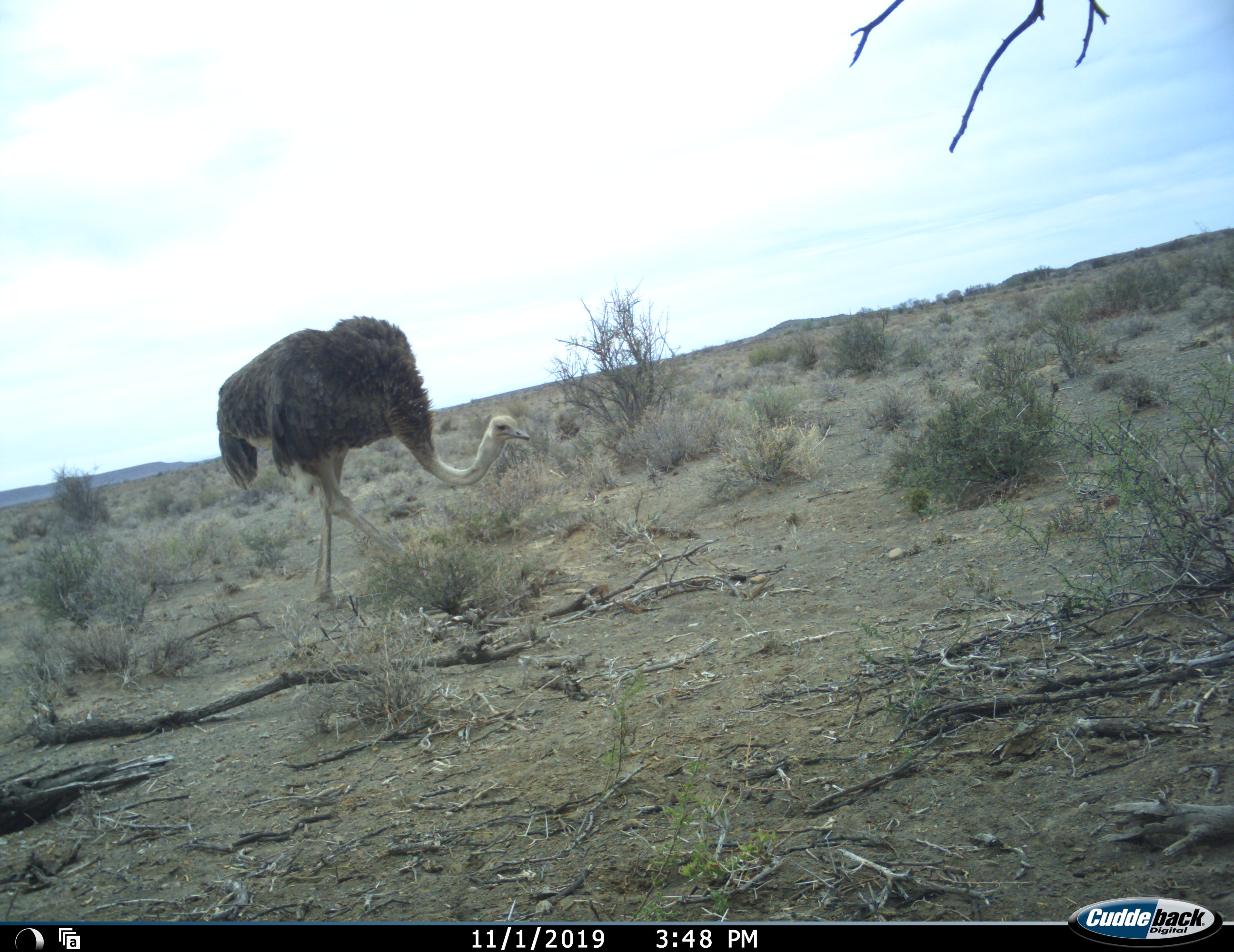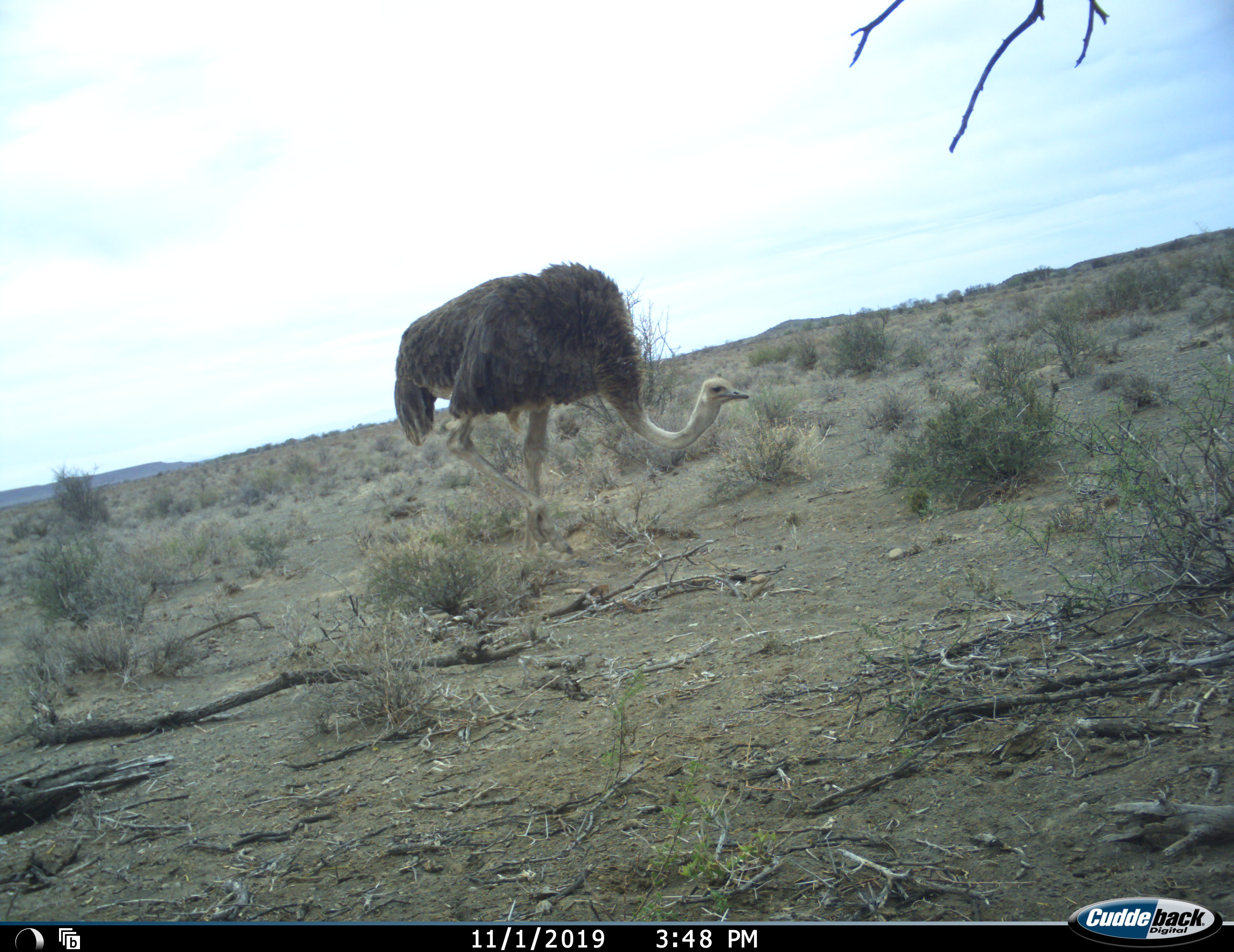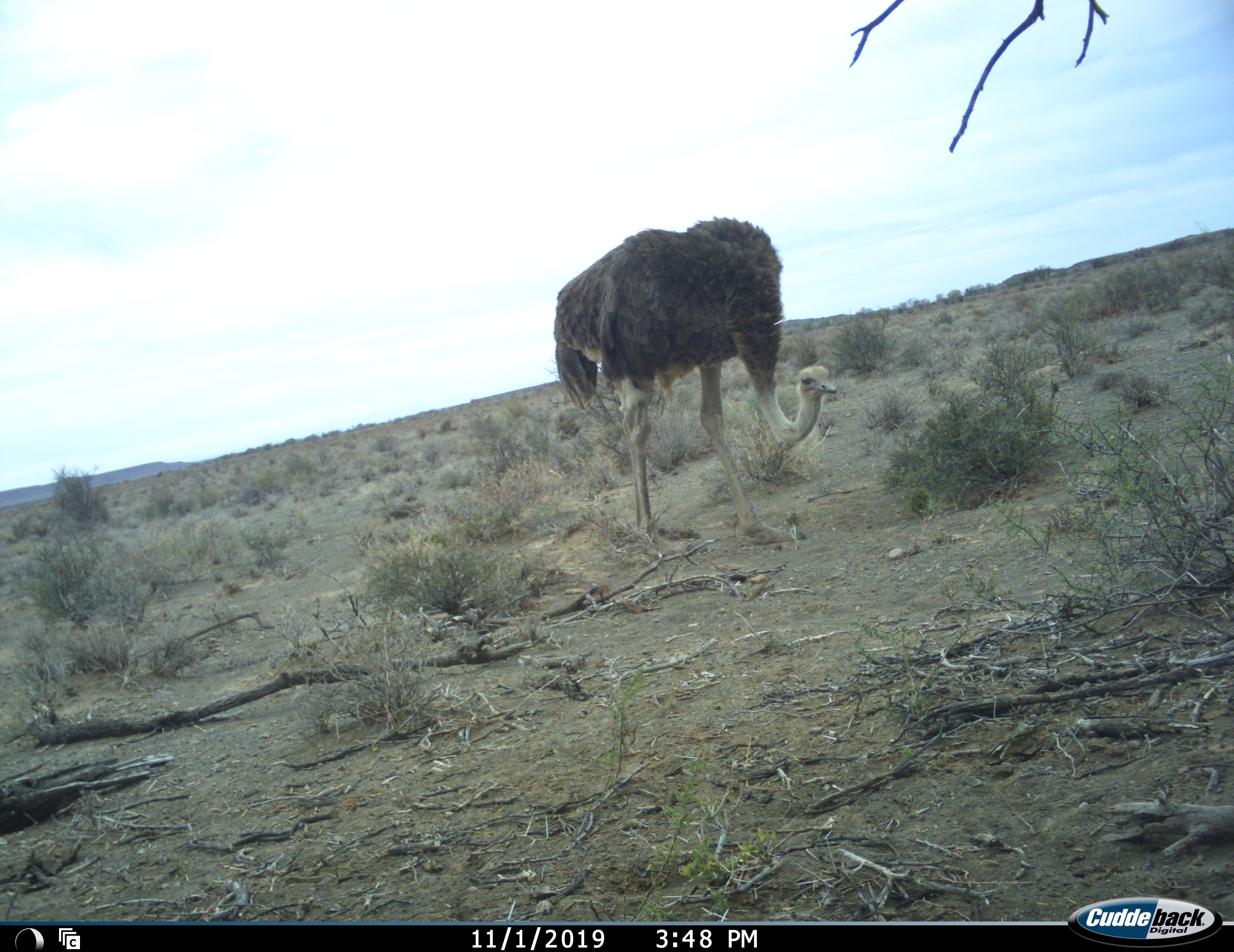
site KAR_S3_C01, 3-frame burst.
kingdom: Animalia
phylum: Chordata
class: Aves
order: Struthioniformes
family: Struthionidae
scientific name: Struthionidae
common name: ostrich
Ostrich (Struthionidae), count 1. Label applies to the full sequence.